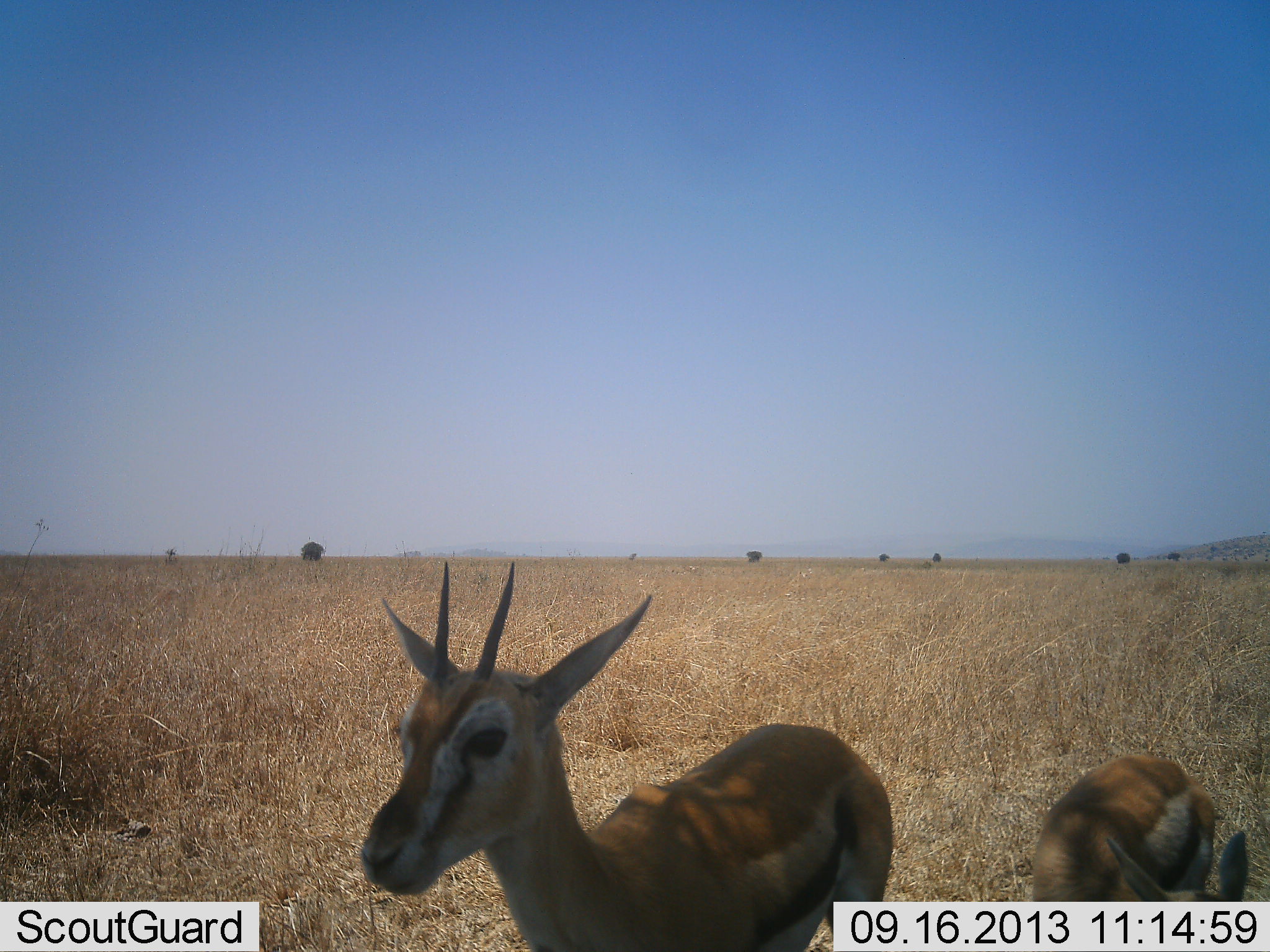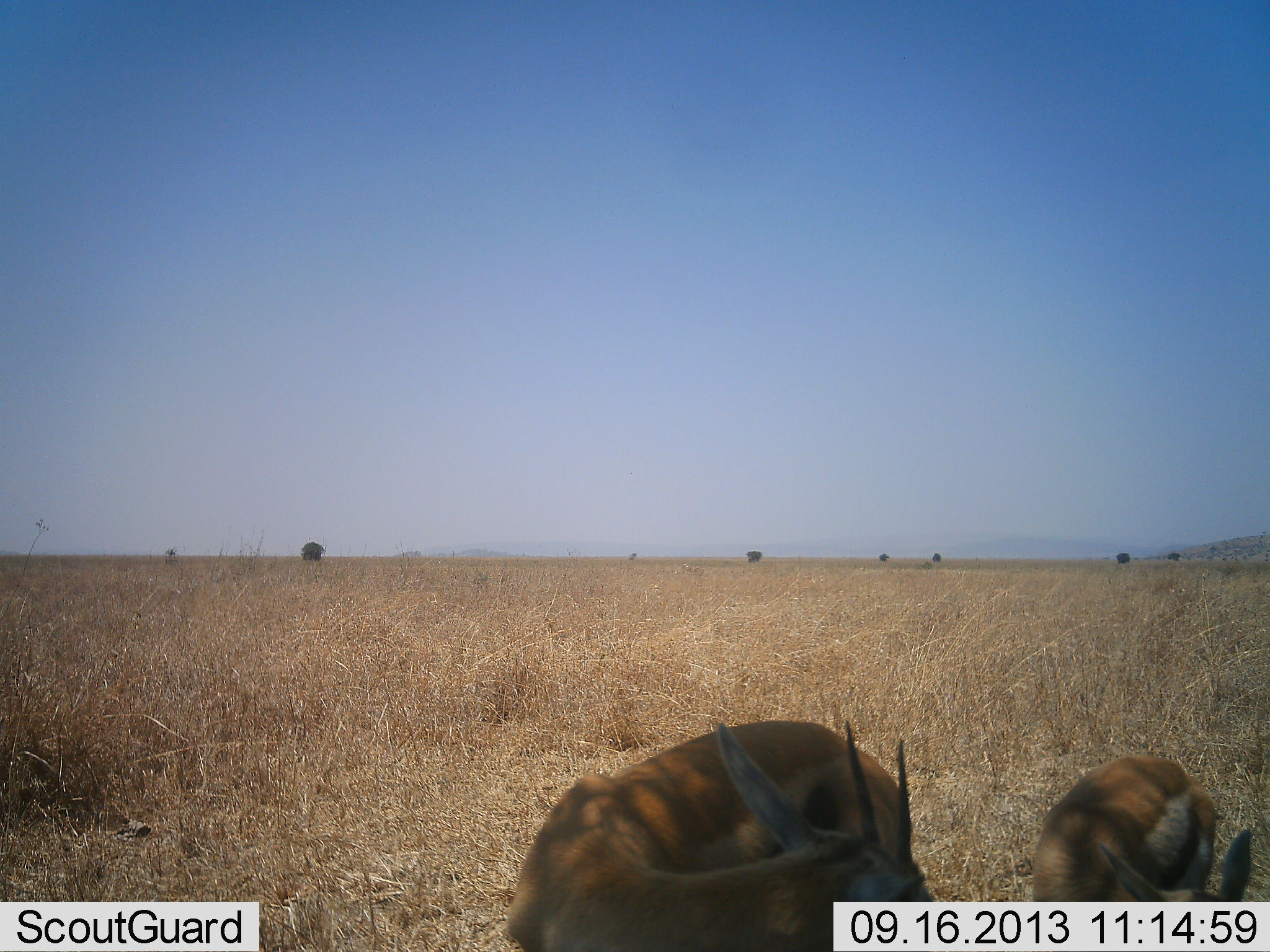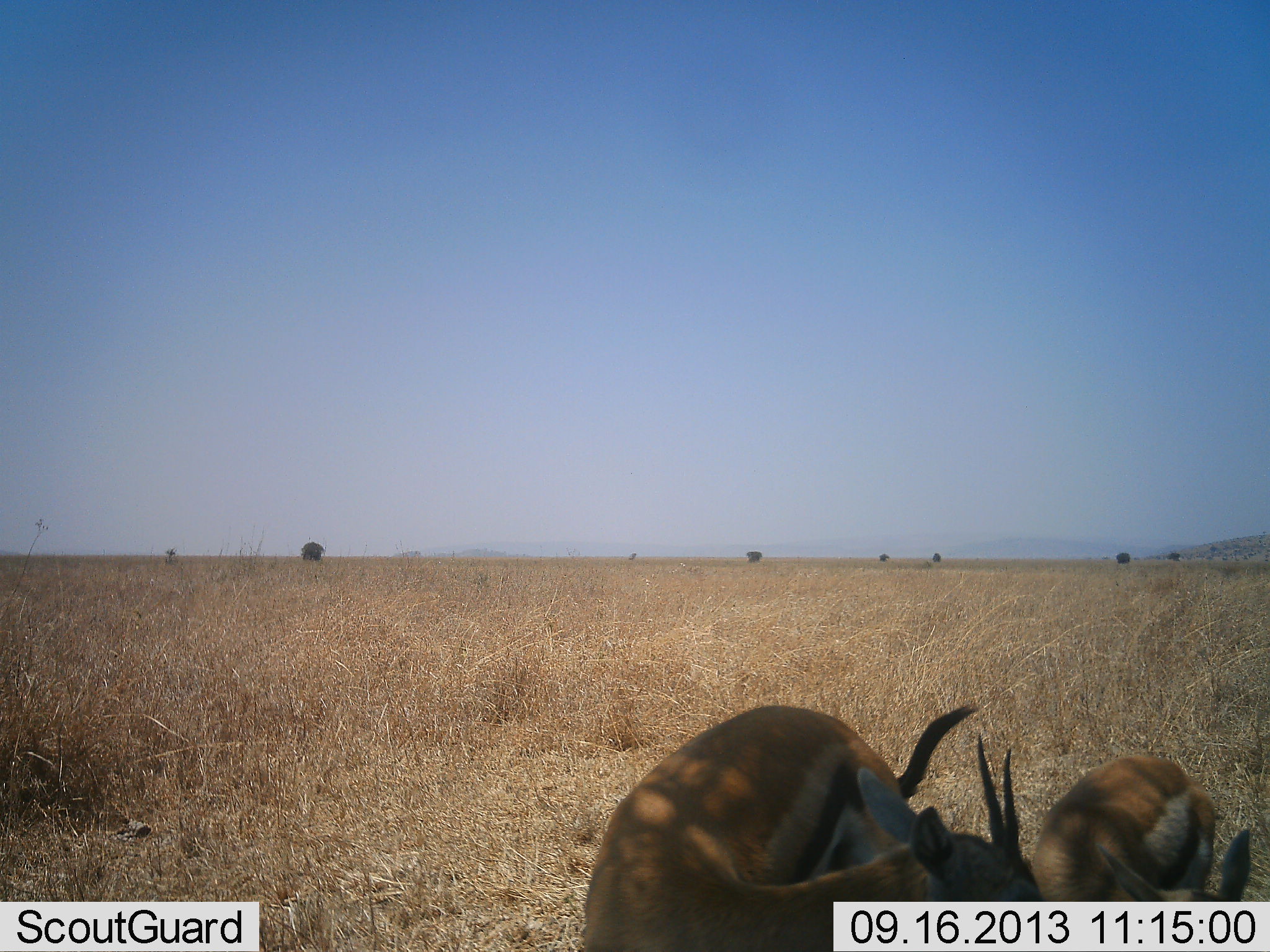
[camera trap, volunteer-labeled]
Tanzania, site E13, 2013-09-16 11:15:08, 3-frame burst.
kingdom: Animalia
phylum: Chordata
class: Mammalia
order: Artiodactyla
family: Bovidae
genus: Eudorcas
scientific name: Eudorcas thomsonii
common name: thomson's gazelle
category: gazellethomsons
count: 2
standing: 93%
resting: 7%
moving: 7%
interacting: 0%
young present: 29%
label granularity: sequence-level